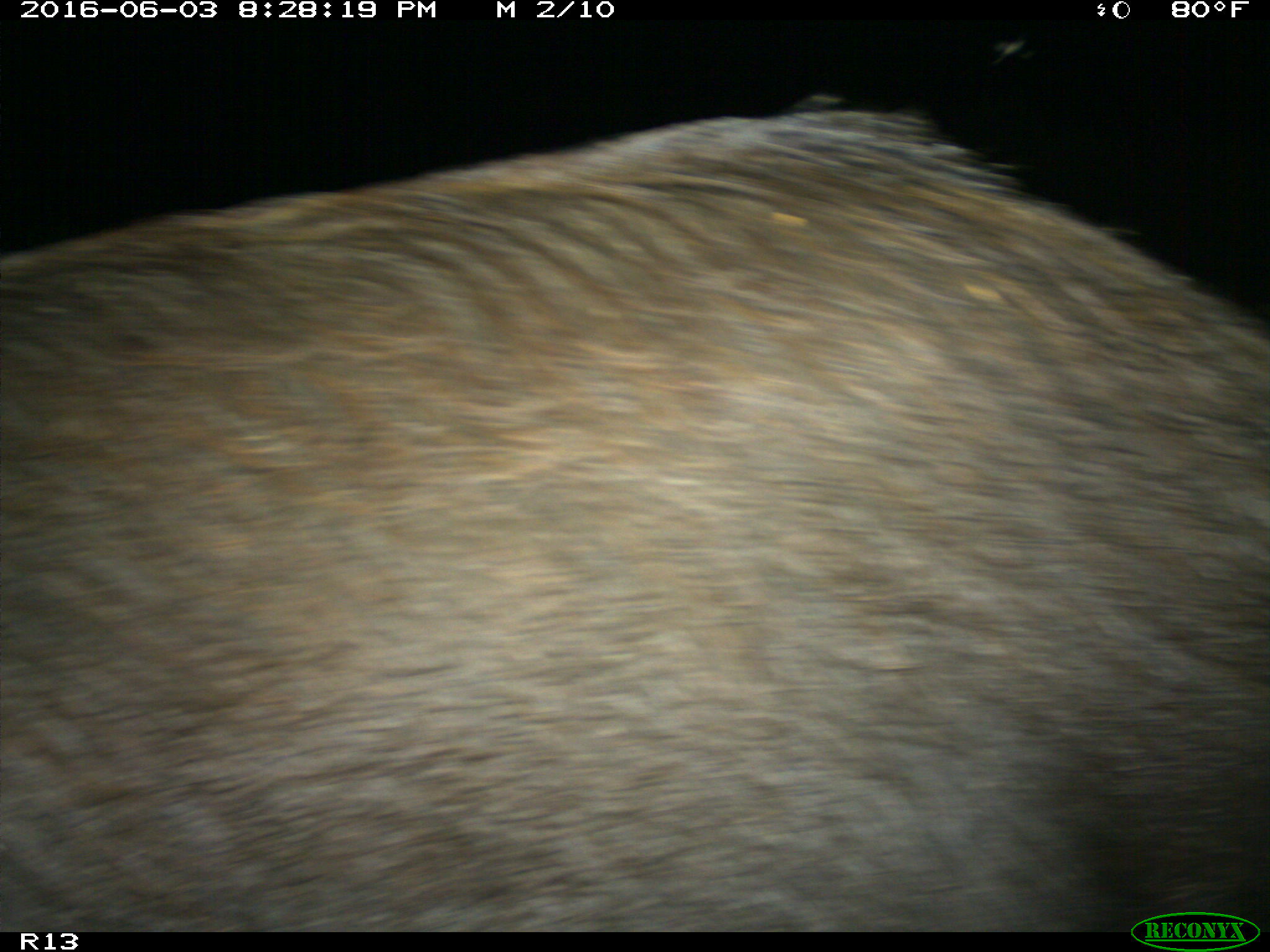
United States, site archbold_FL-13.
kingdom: Animalia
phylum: Chordata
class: Mammalia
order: Artiodactyla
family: Suidae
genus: Sus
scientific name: Sus scrofa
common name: wild boar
Sus scrofa (wild boar).